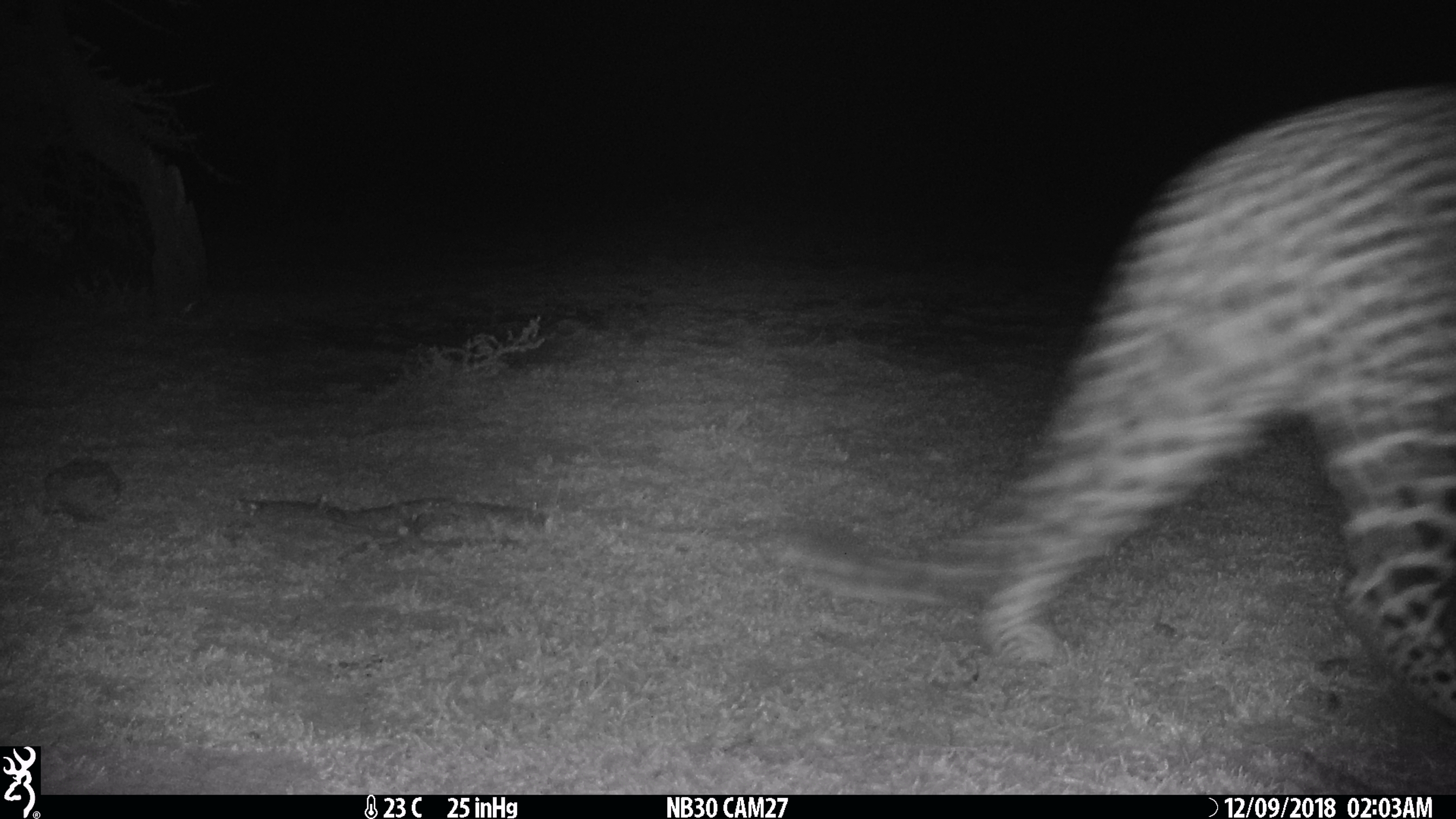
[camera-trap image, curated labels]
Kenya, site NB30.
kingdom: Animalia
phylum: Chordata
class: Mammalia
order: Carnivora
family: Felidae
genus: Panthera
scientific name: Panthera pardus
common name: leopard